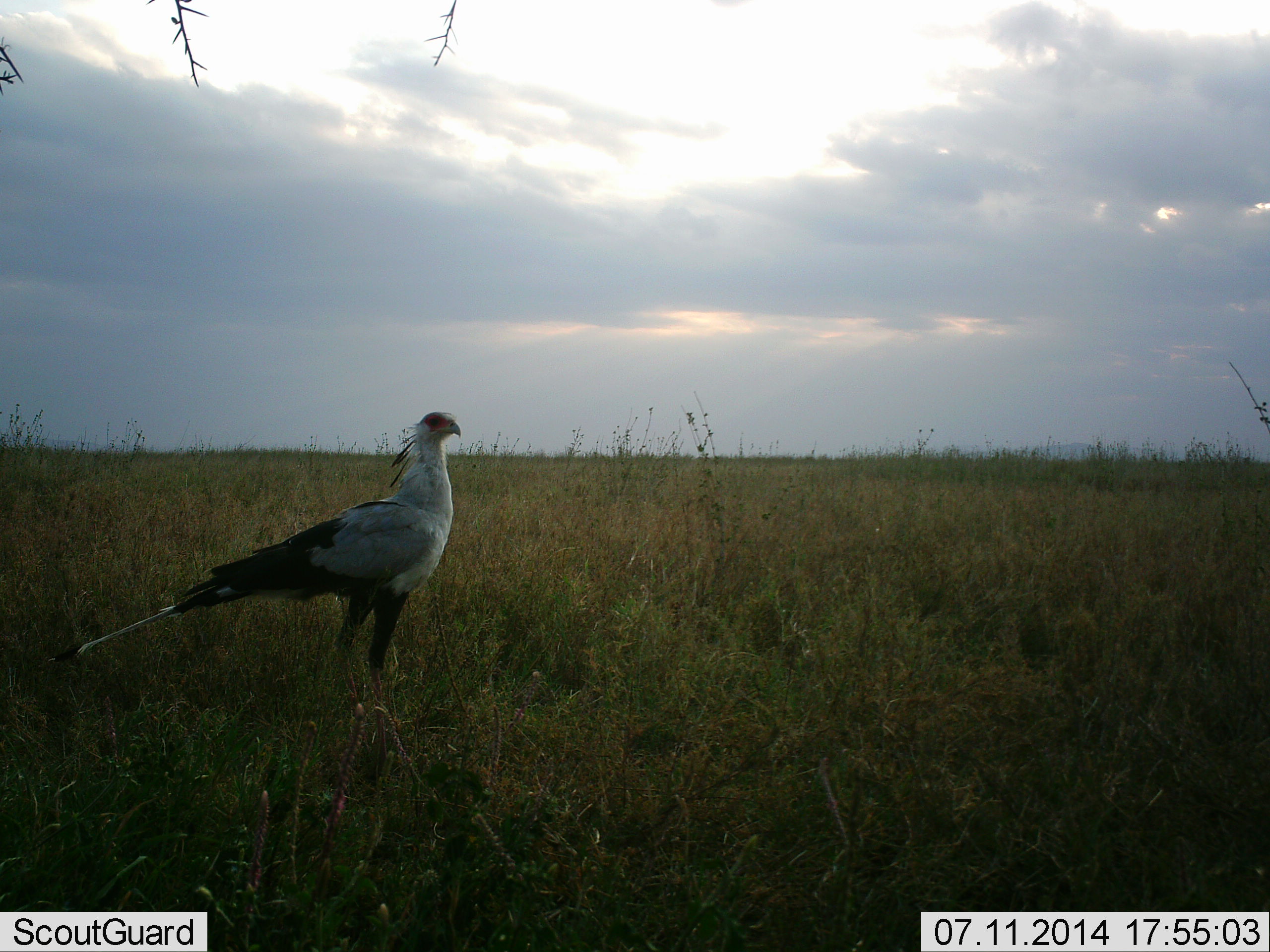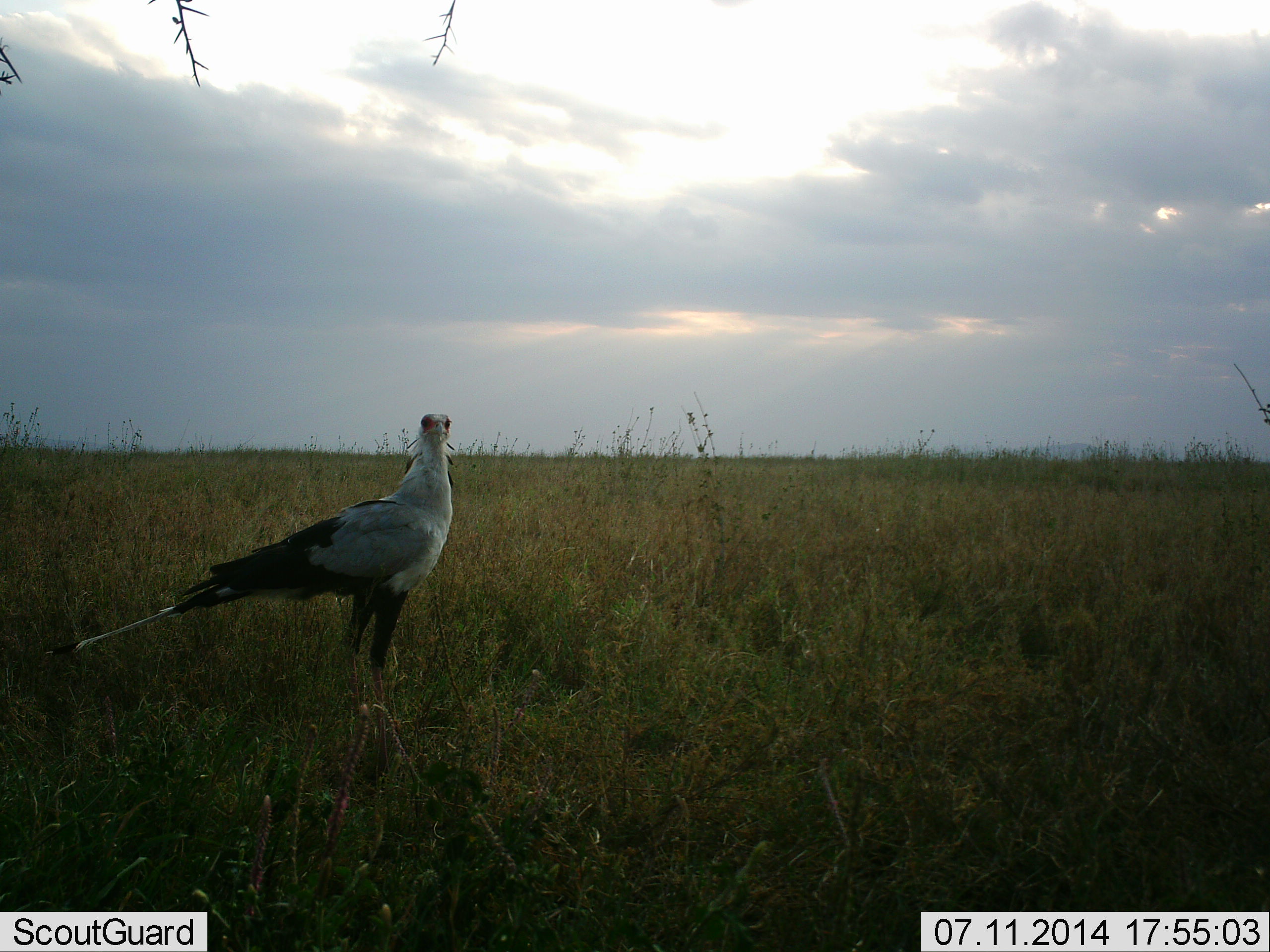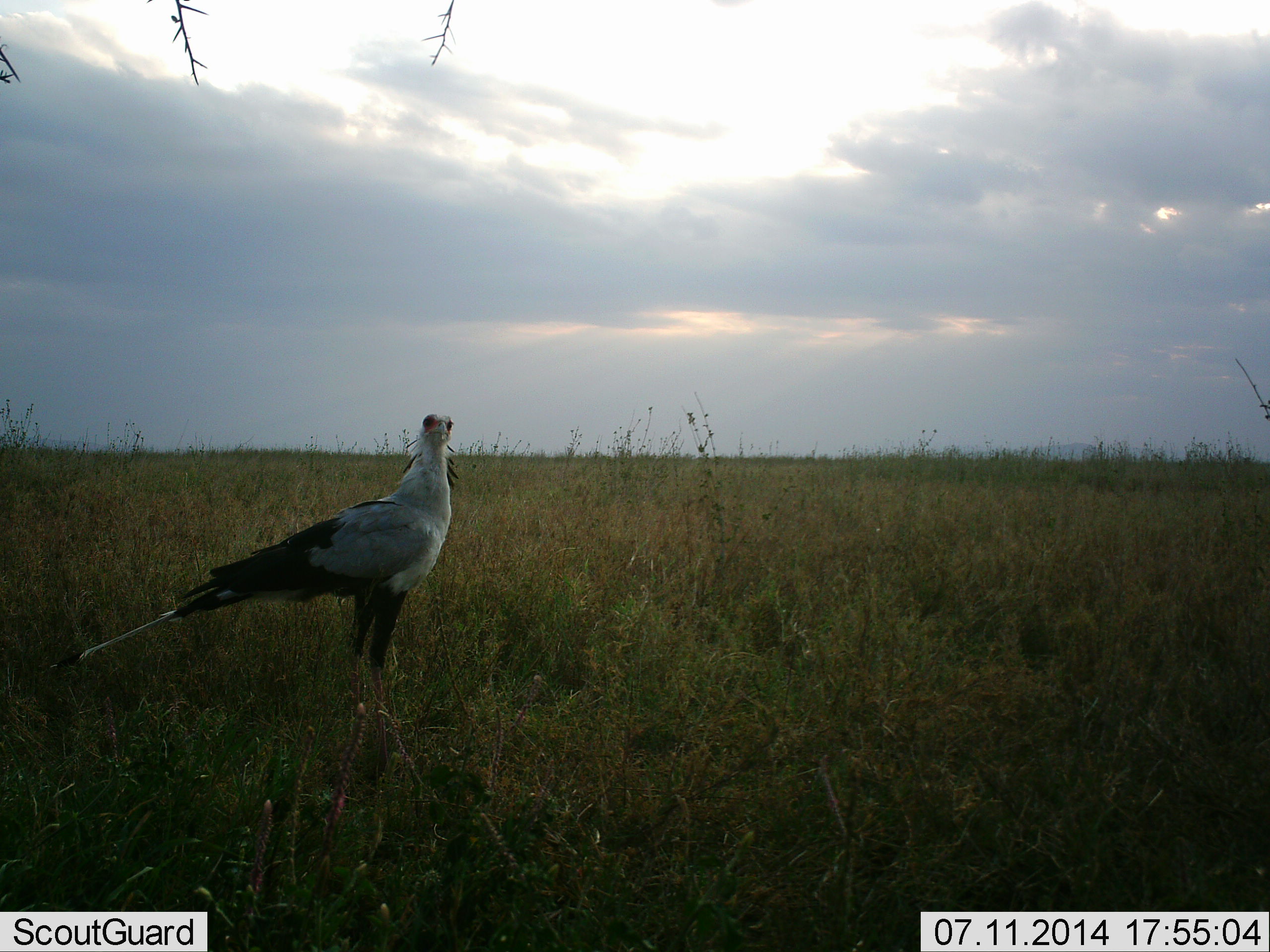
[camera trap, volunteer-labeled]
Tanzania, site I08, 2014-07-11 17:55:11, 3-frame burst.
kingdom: Animalia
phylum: Chordata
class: Aves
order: Accipitriformes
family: Sagittariidae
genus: Sagittarius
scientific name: Sagittarius serpentarius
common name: secretary bird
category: secretarybird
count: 1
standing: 100%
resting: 0%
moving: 0%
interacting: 0%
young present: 0%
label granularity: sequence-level